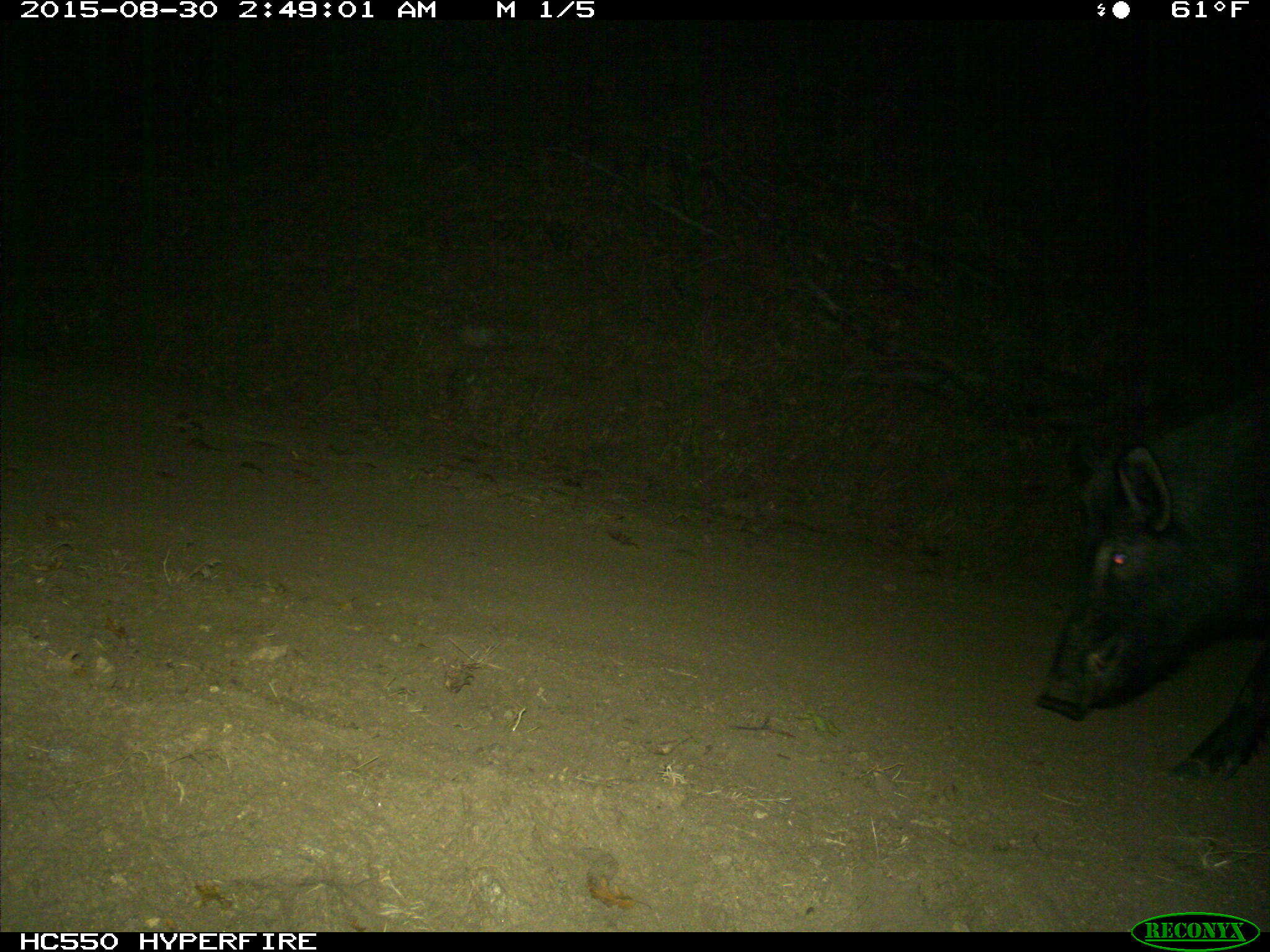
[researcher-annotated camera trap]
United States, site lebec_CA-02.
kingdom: Animalia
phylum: Chordata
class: Mammalia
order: Artiodactyla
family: Suidae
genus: Sus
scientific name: Sus scrofa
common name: wild boar